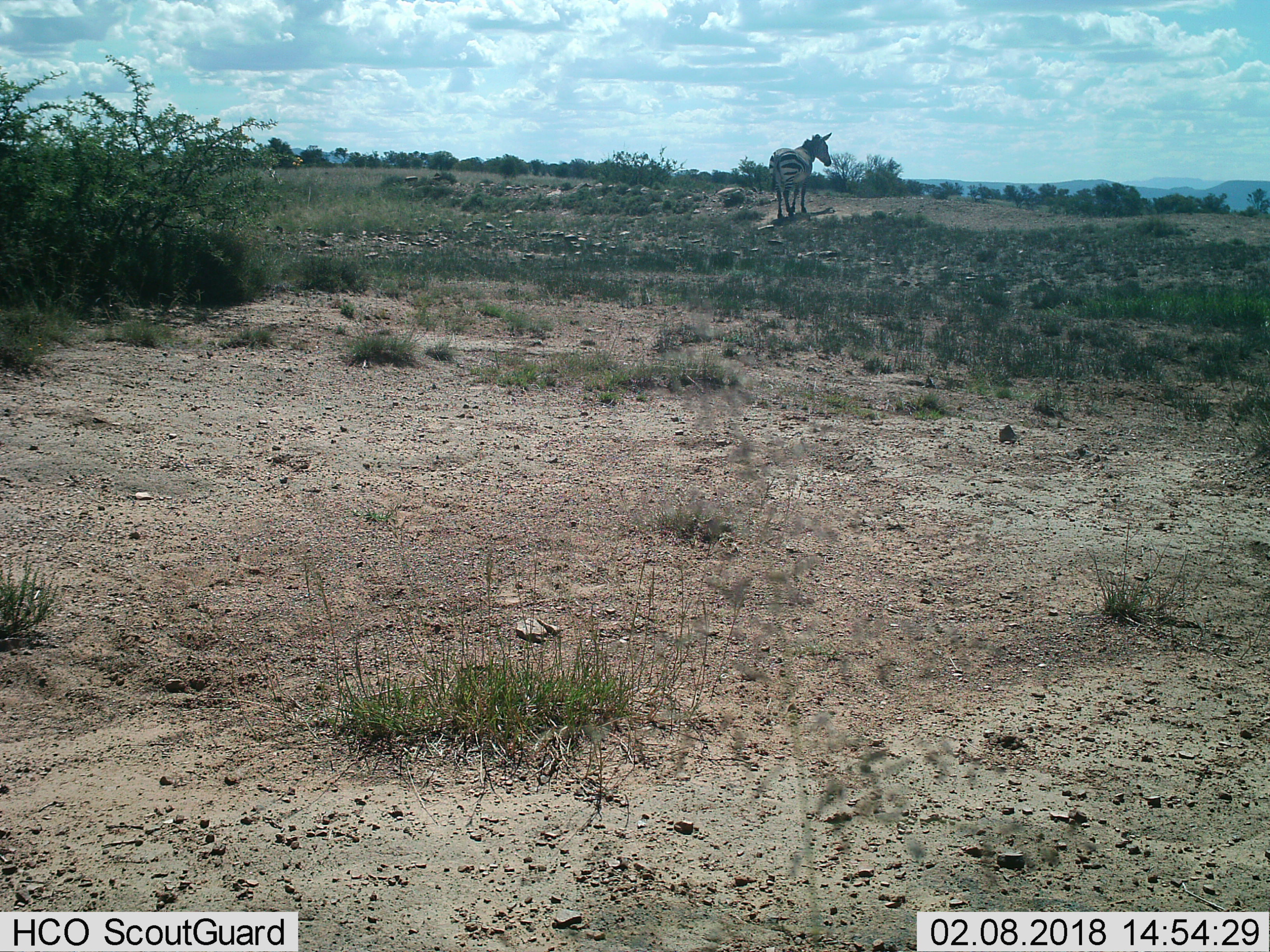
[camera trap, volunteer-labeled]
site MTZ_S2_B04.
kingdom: Animalia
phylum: Chordata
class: Mammalia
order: Perissodactyla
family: Equidae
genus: Equus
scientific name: Equus zebra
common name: mountain zebra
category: zebramountain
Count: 1.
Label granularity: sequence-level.